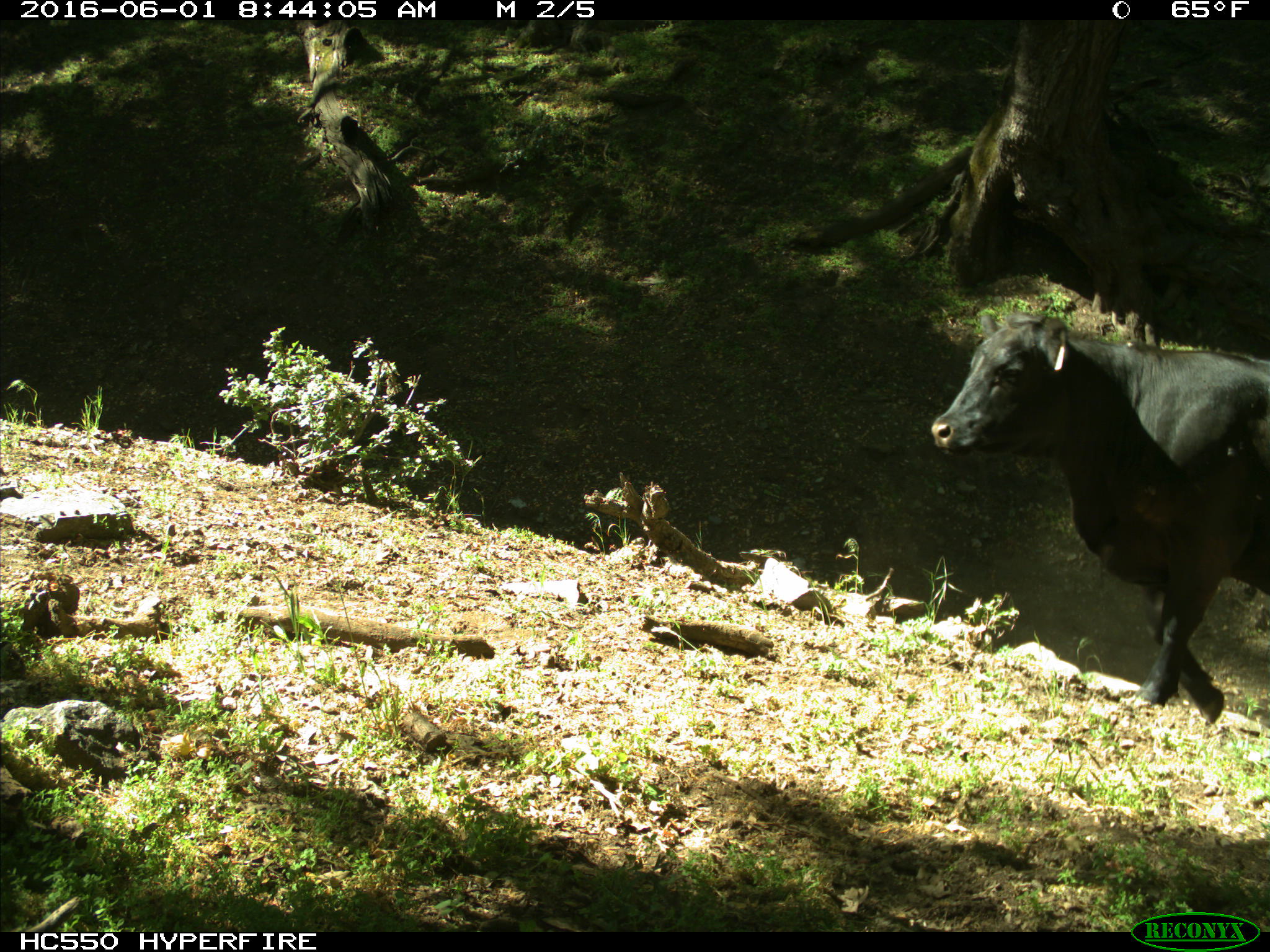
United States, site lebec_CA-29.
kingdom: Animalia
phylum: Chordata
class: Mammalia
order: Artiodactyla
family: Bovidae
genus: Bos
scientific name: Bos taurus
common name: domestic cow